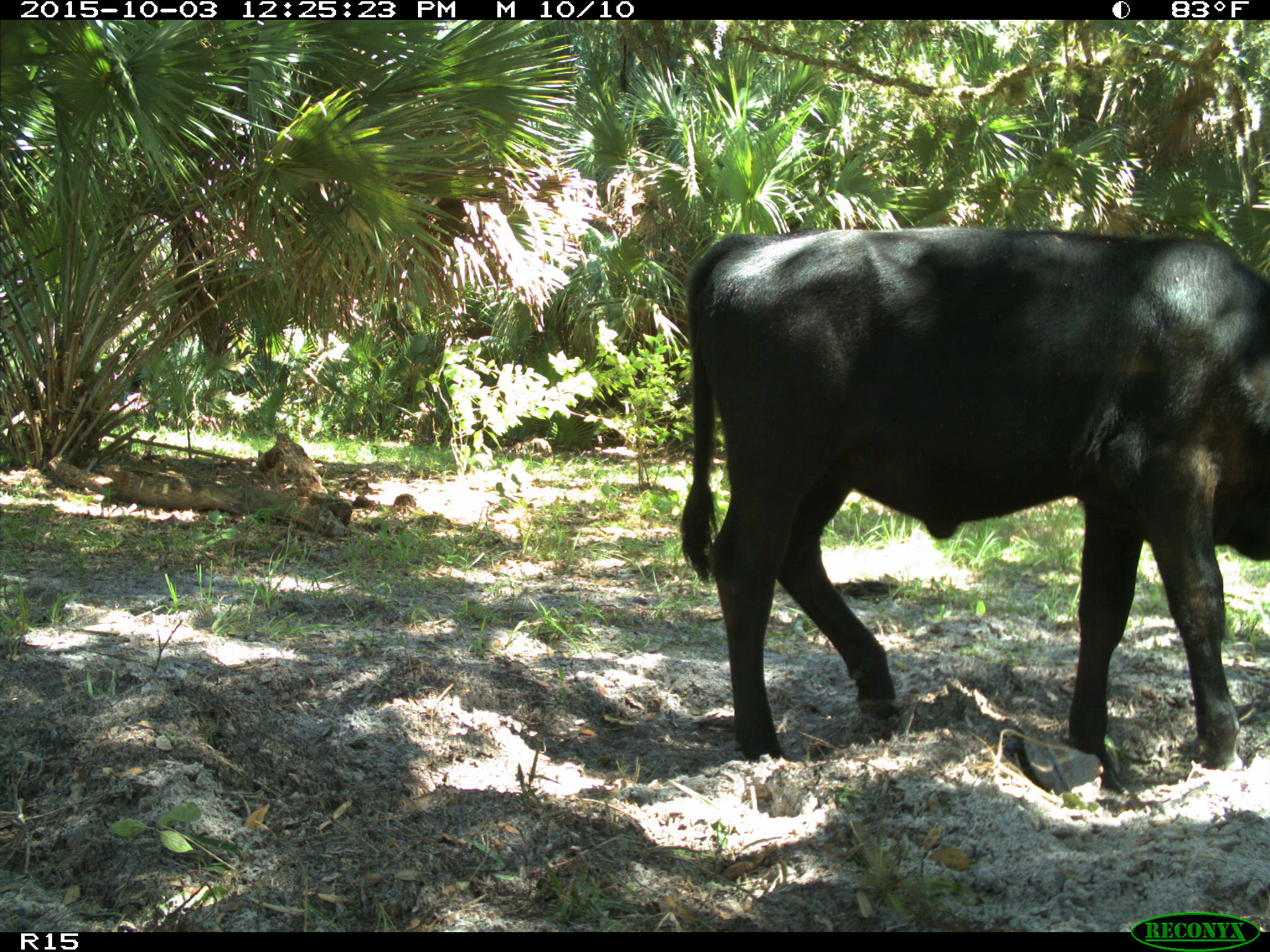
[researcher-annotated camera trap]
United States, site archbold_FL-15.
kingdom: Animalia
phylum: Chordata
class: Mammalia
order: Artiodactyla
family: Bovidae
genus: Bos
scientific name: Bos taurus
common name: domestic cow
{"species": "Bos taurus (domestic cow)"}